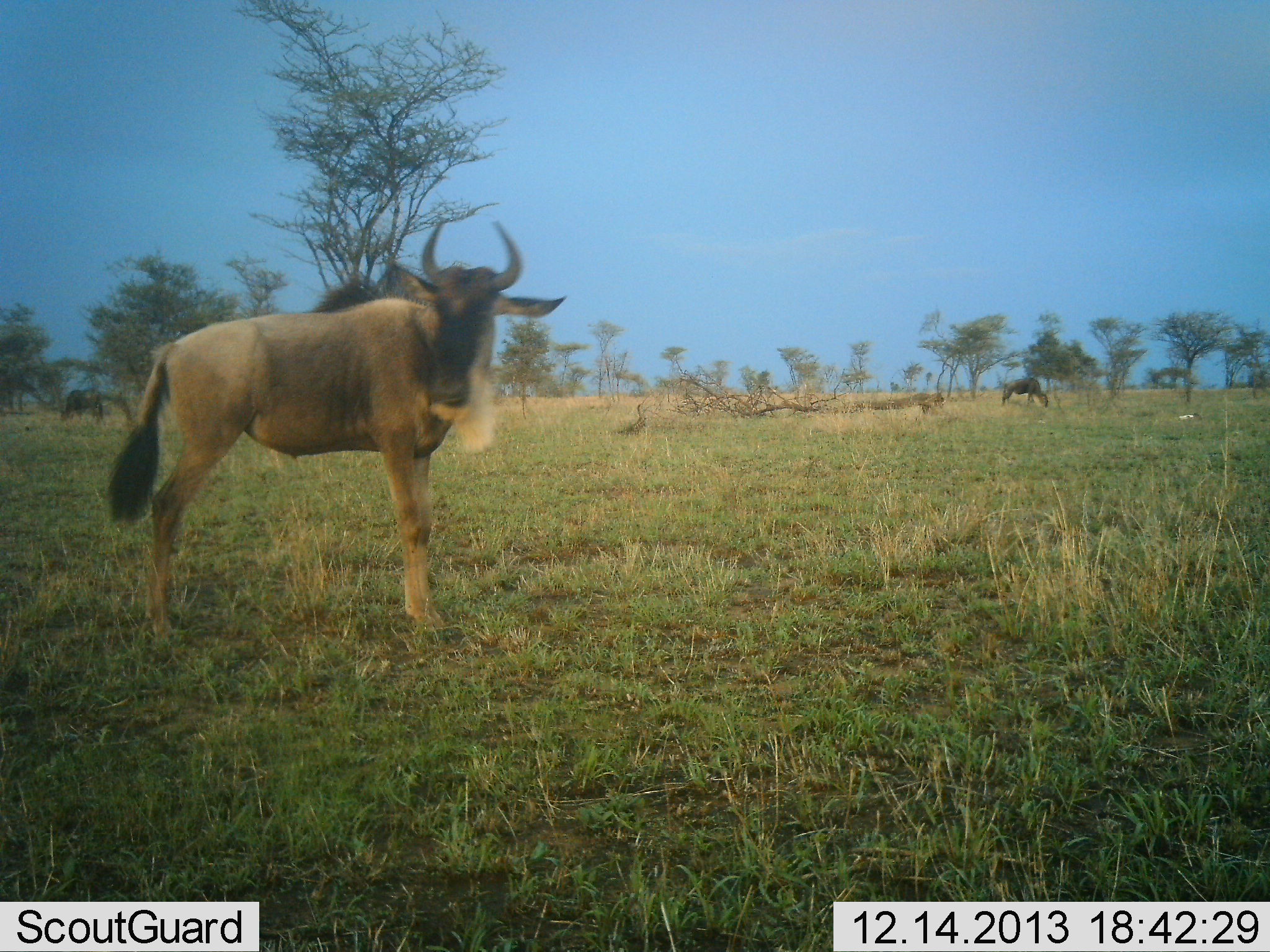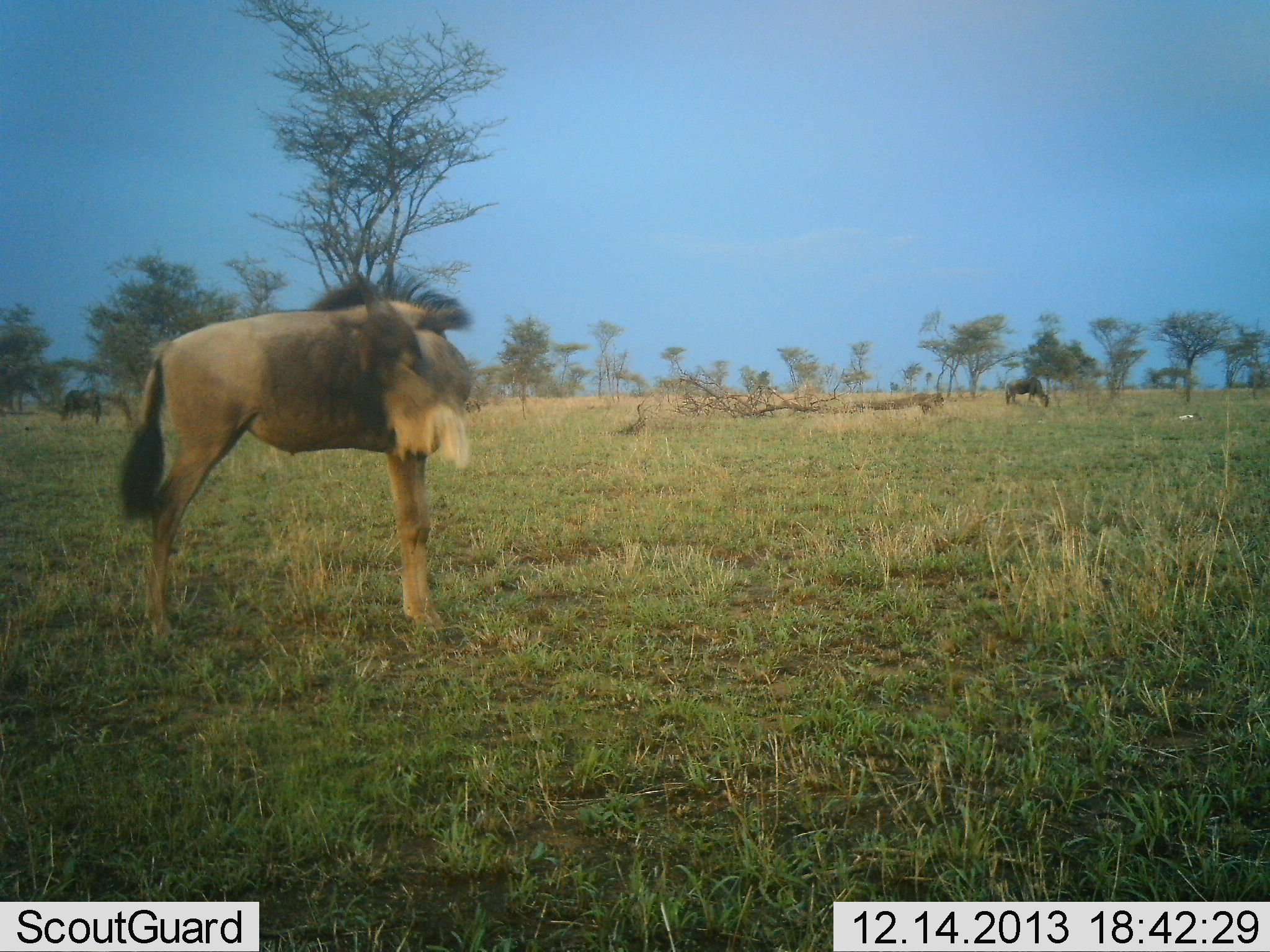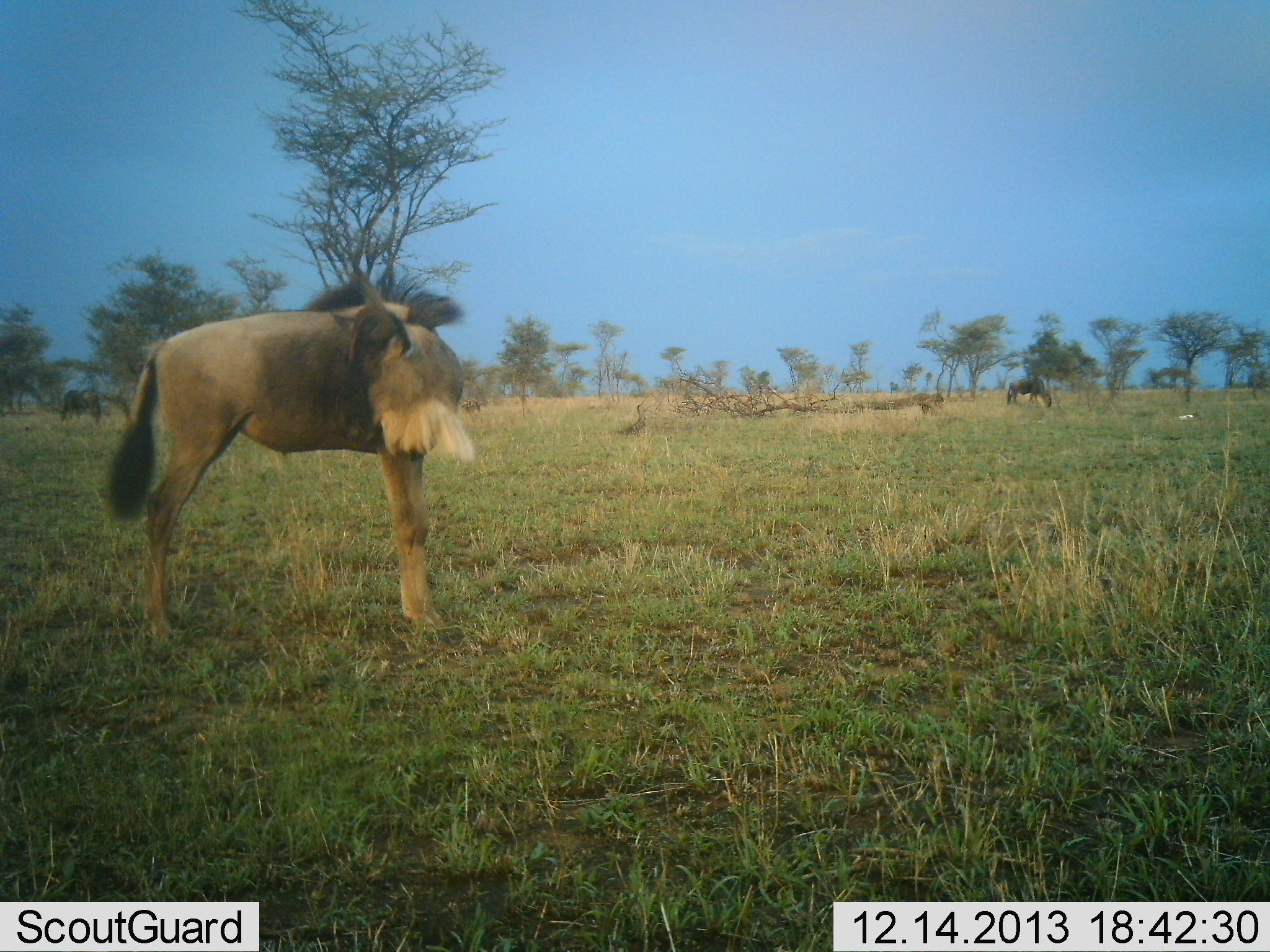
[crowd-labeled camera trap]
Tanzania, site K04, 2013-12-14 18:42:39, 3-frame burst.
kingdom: Animalia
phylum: Chordata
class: Mammalia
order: Artiodactyla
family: Bovidae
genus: Connochaetes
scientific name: Connochaetes taurinus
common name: blue wildebeest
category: wildebeest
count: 3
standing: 80%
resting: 0%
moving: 20%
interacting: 0%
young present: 10%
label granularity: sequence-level